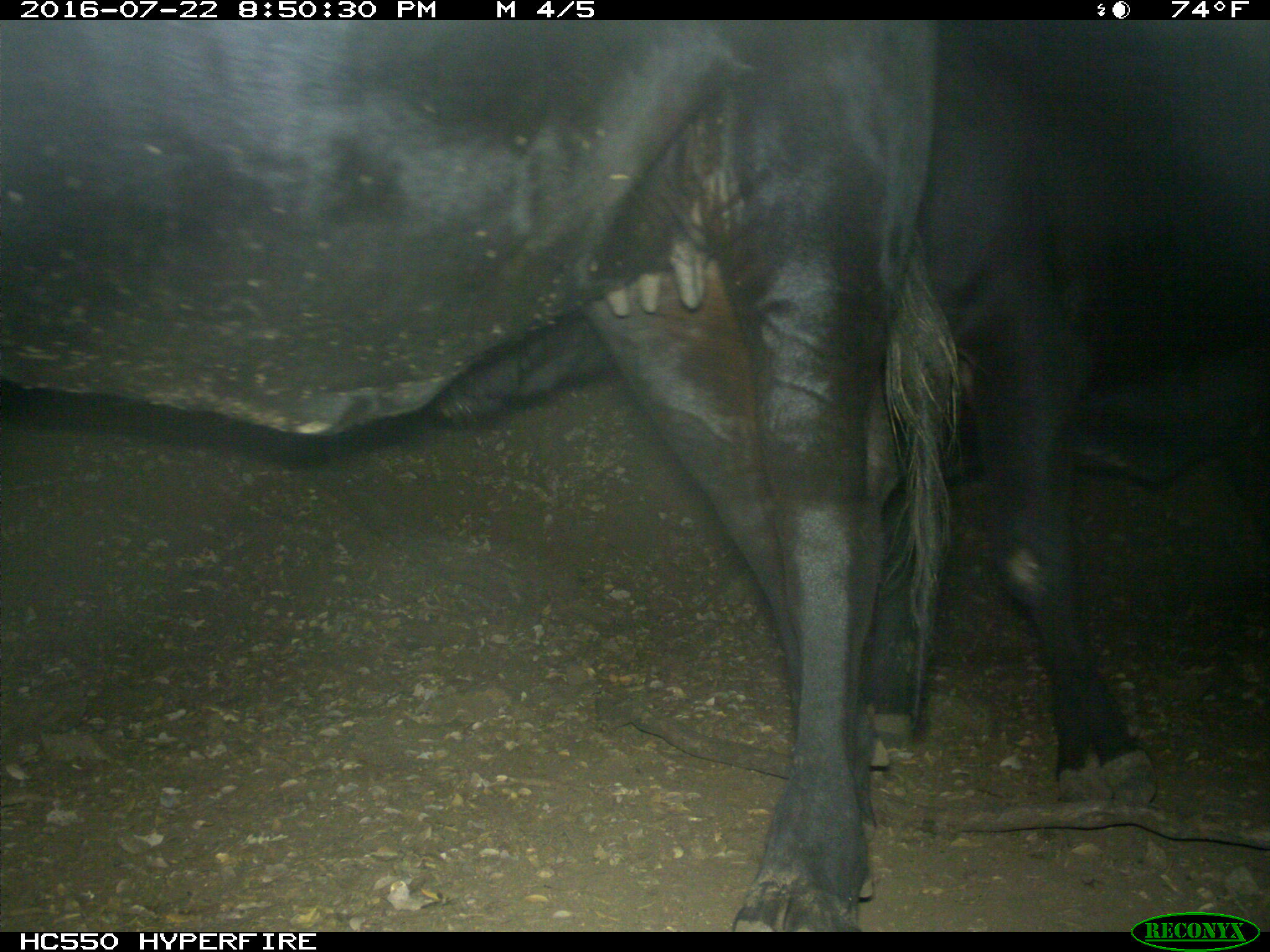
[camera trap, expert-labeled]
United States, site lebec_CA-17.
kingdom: Animalia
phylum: Chordata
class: Mammalia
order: Artiodactyla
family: Bovidae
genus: Bos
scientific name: Bos taurus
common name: domestic cow